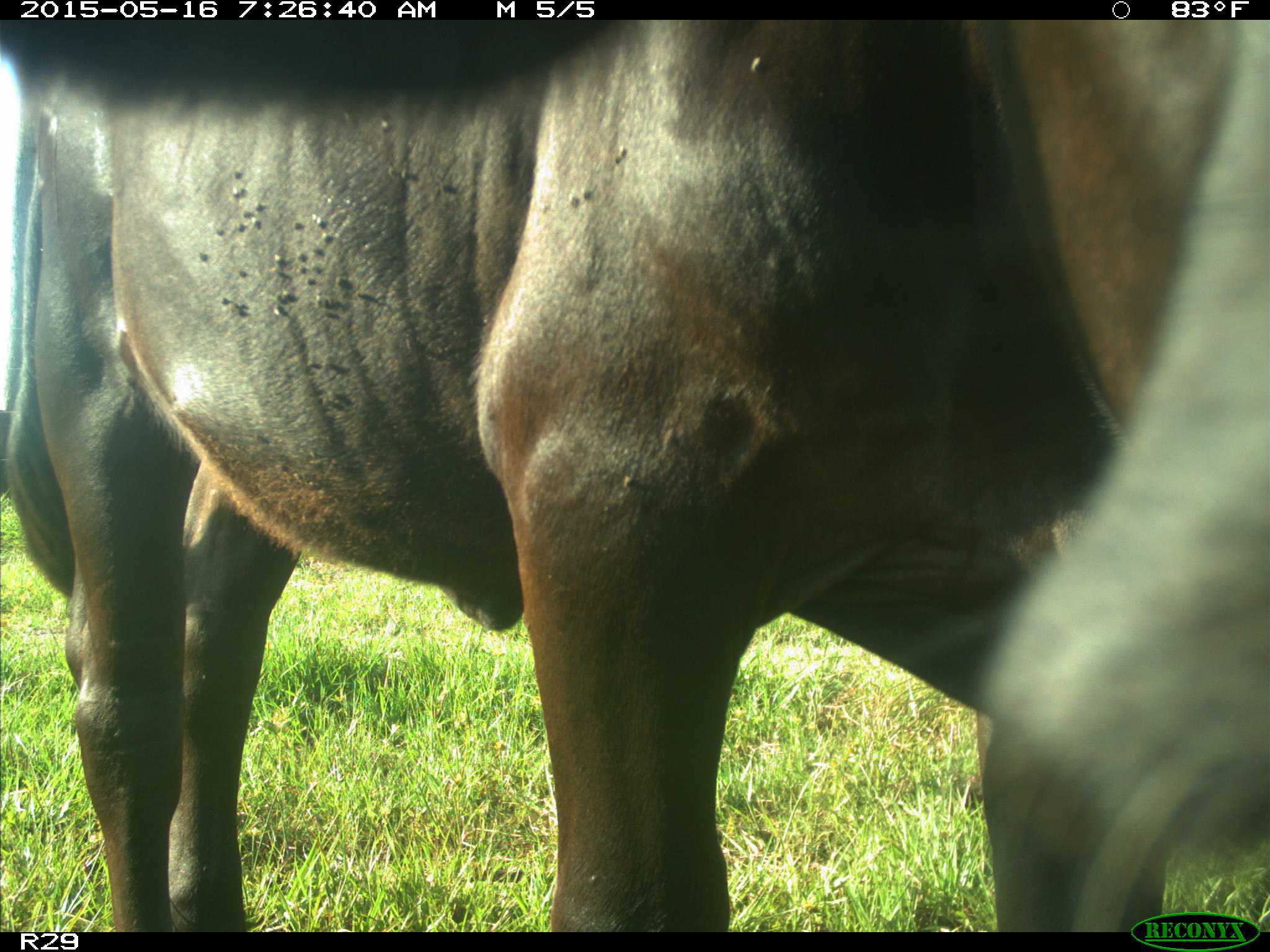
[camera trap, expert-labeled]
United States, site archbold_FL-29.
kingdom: Animalia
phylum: Chordata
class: Mammalia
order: Artiodactyla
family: Bovidae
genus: Bos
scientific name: Bos taurus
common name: domestic cow